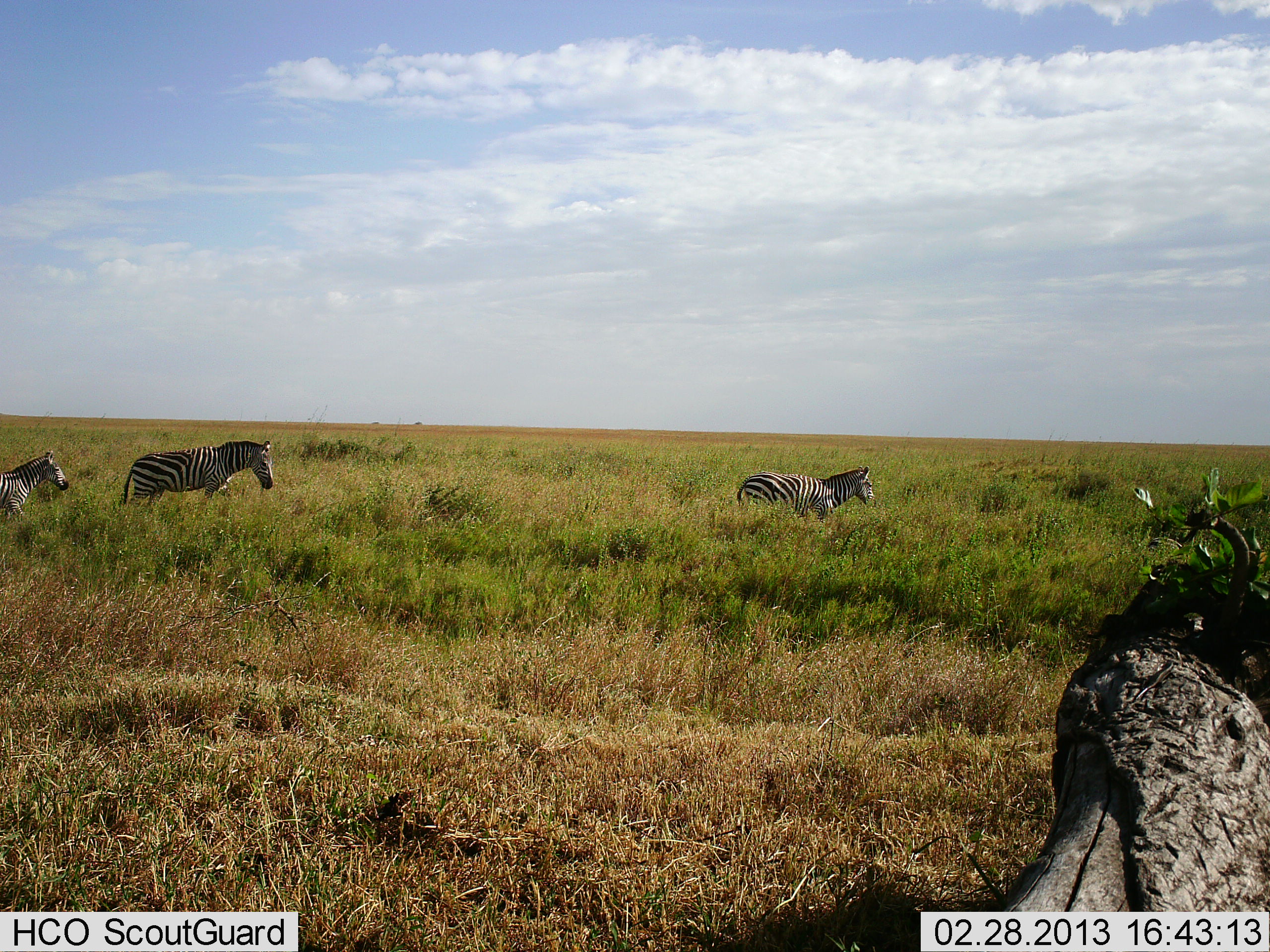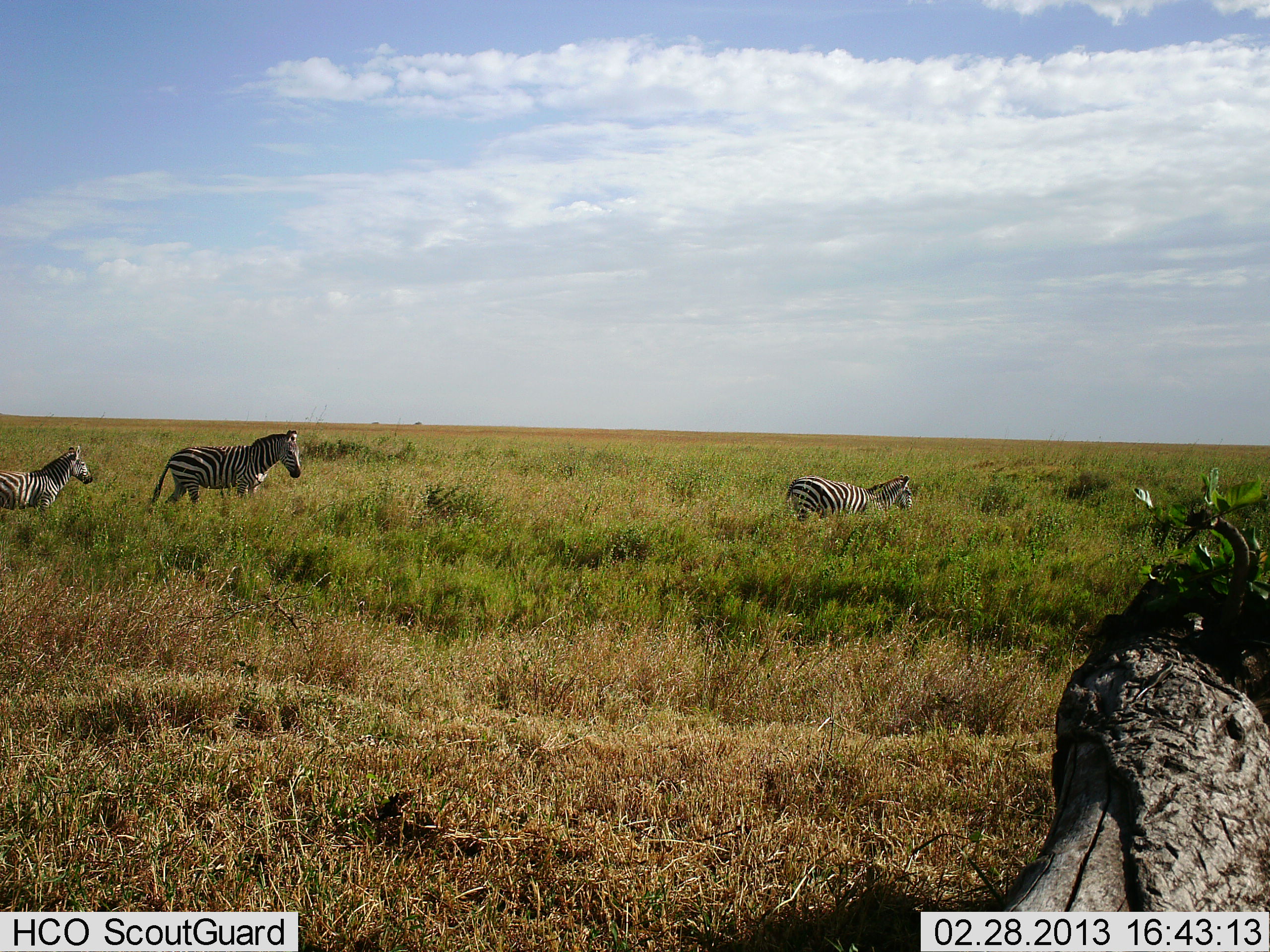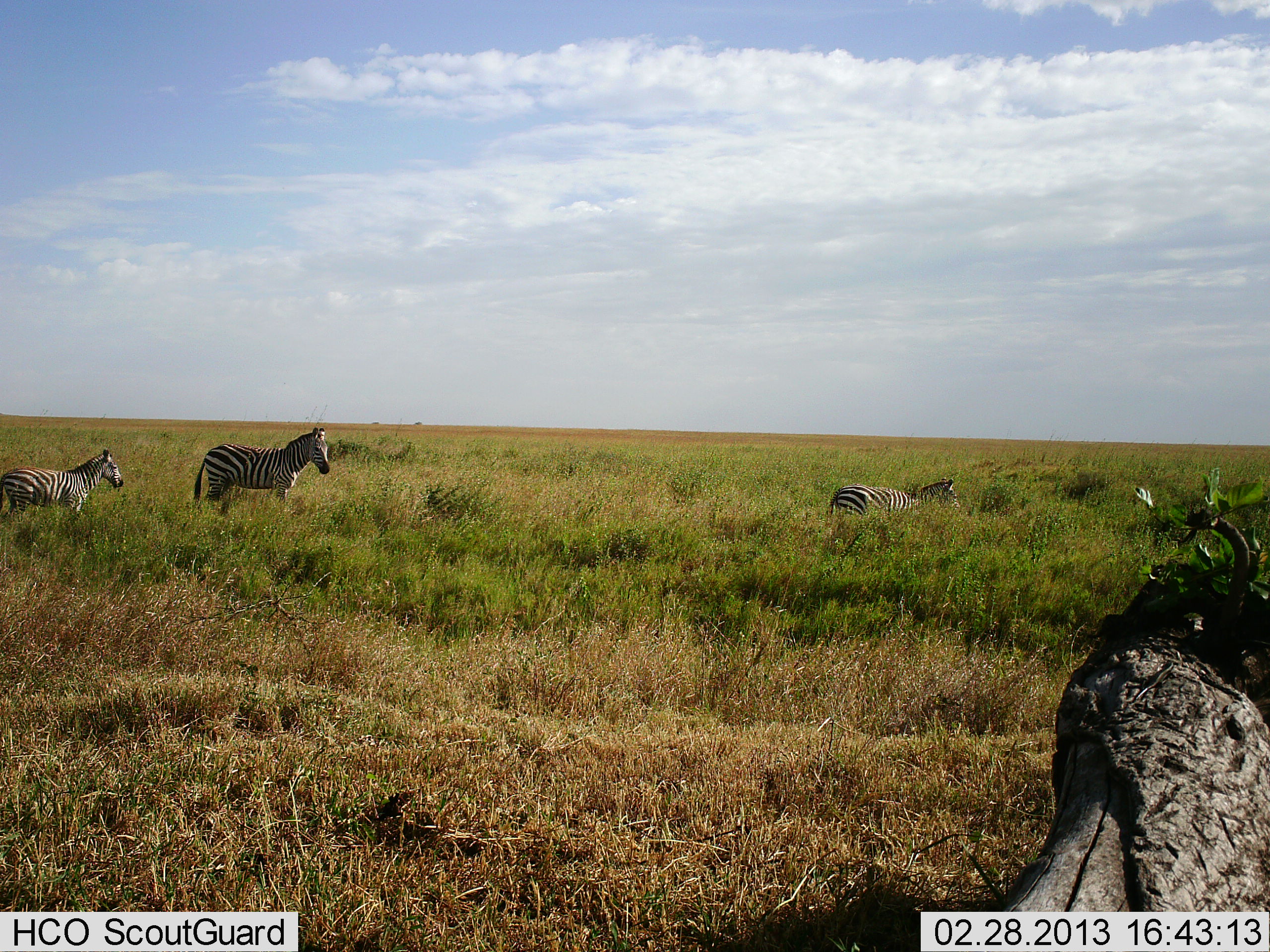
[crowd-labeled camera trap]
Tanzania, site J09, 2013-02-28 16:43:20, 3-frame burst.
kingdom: Animalia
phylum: Chordata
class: Mammalia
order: Perissodactyla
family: Equidae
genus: Equus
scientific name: Equus quagga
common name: plains zebra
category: zebra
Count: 3.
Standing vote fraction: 12%.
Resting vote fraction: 0%.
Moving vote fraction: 92%.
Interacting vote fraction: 0%.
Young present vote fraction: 17%.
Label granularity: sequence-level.